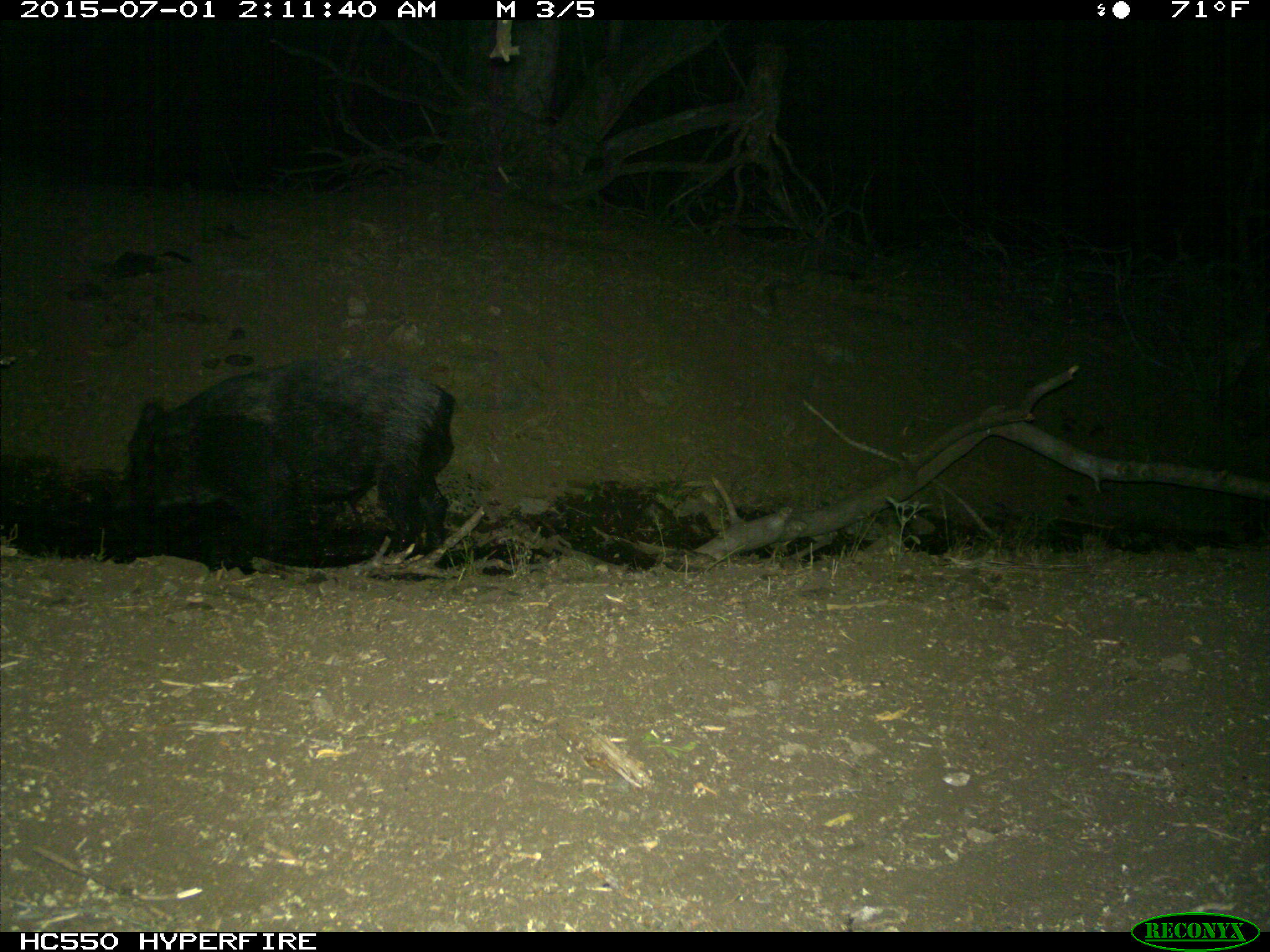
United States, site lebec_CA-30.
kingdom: Animalia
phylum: Chordata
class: Mammalia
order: Artiodactyla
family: Suidae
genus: Sus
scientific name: Sus scrofa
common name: wild boar